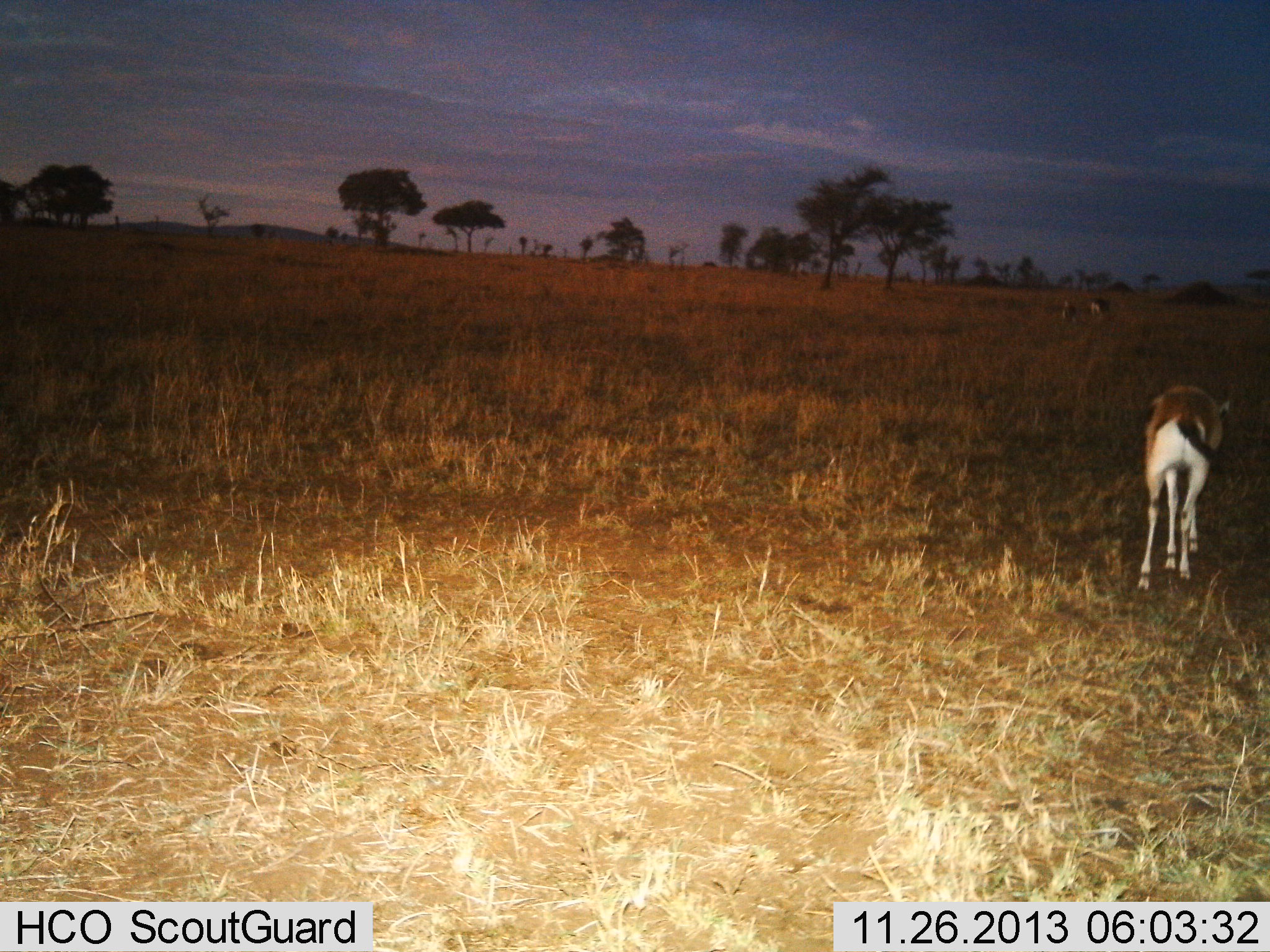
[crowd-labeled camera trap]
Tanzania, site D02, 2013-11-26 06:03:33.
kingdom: Animalia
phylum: Chordata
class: Mammalia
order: Artiodactyla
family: Bovidae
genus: Eudorcas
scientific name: Eudorcas thomsonii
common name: thomson's gazelle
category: gazellethomsons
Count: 2.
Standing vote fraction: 30%.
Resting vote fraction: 0%.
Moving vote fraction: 57%.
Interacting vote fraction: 0%.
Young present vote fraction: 0%.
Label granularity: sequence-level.